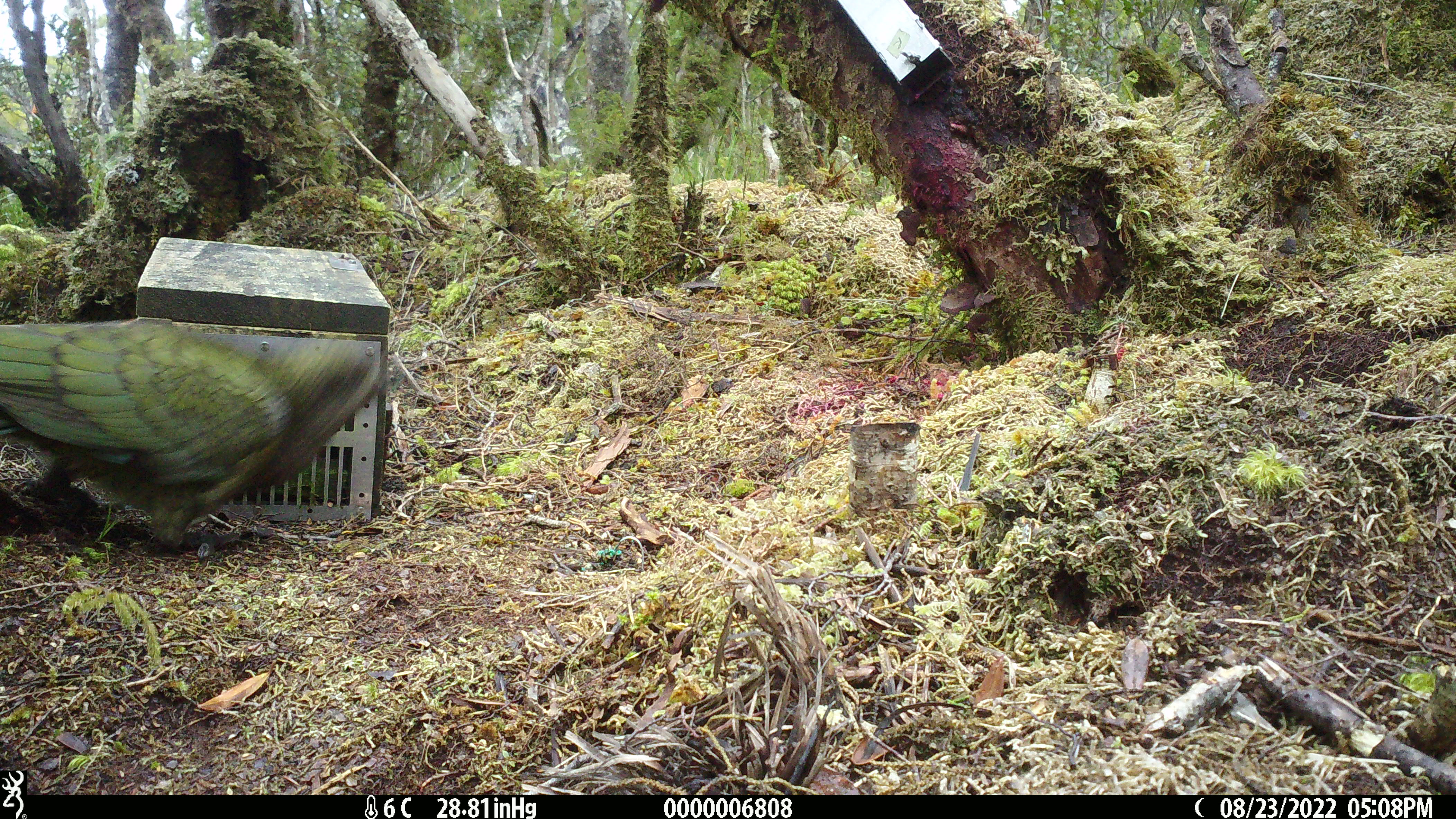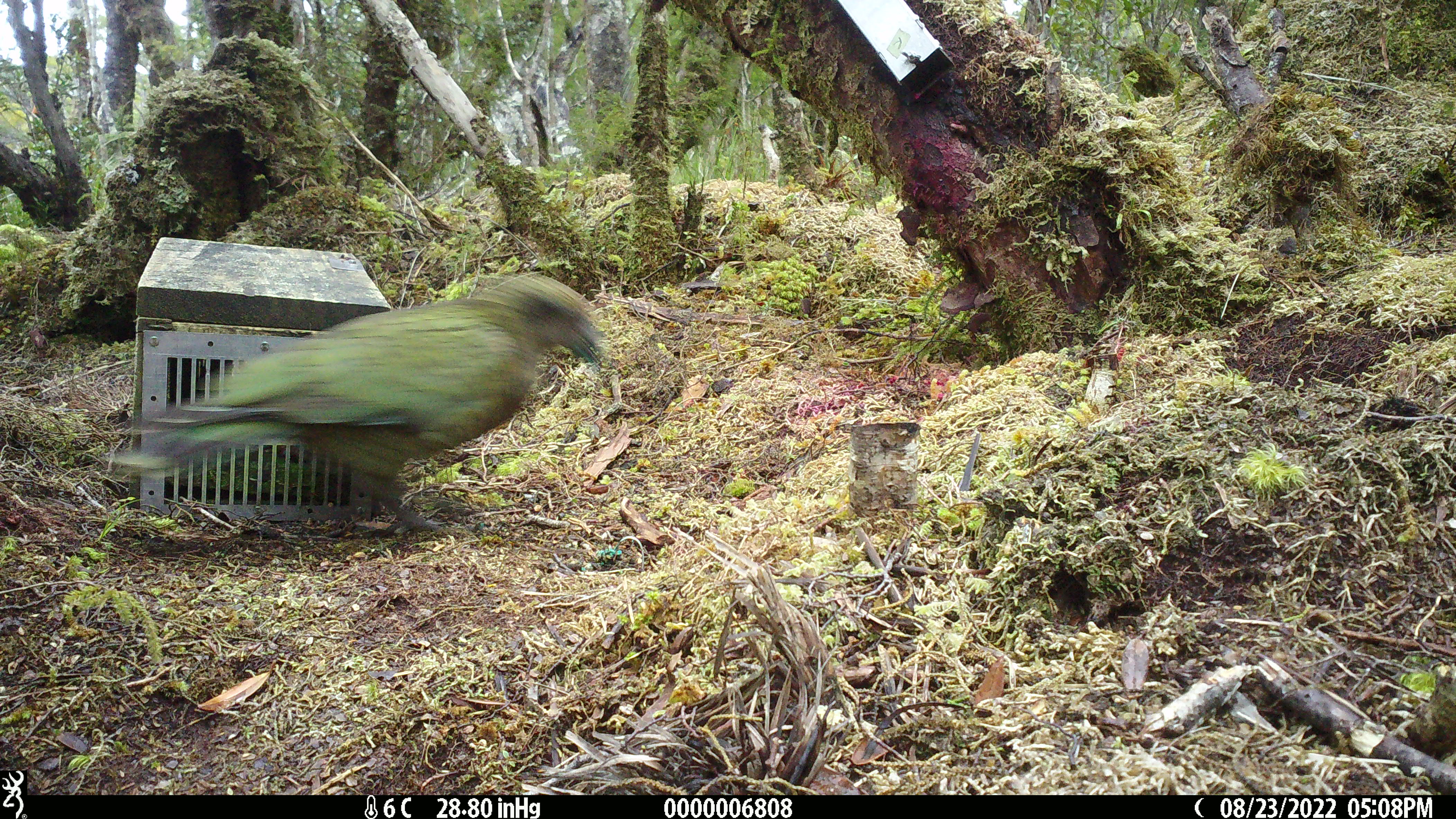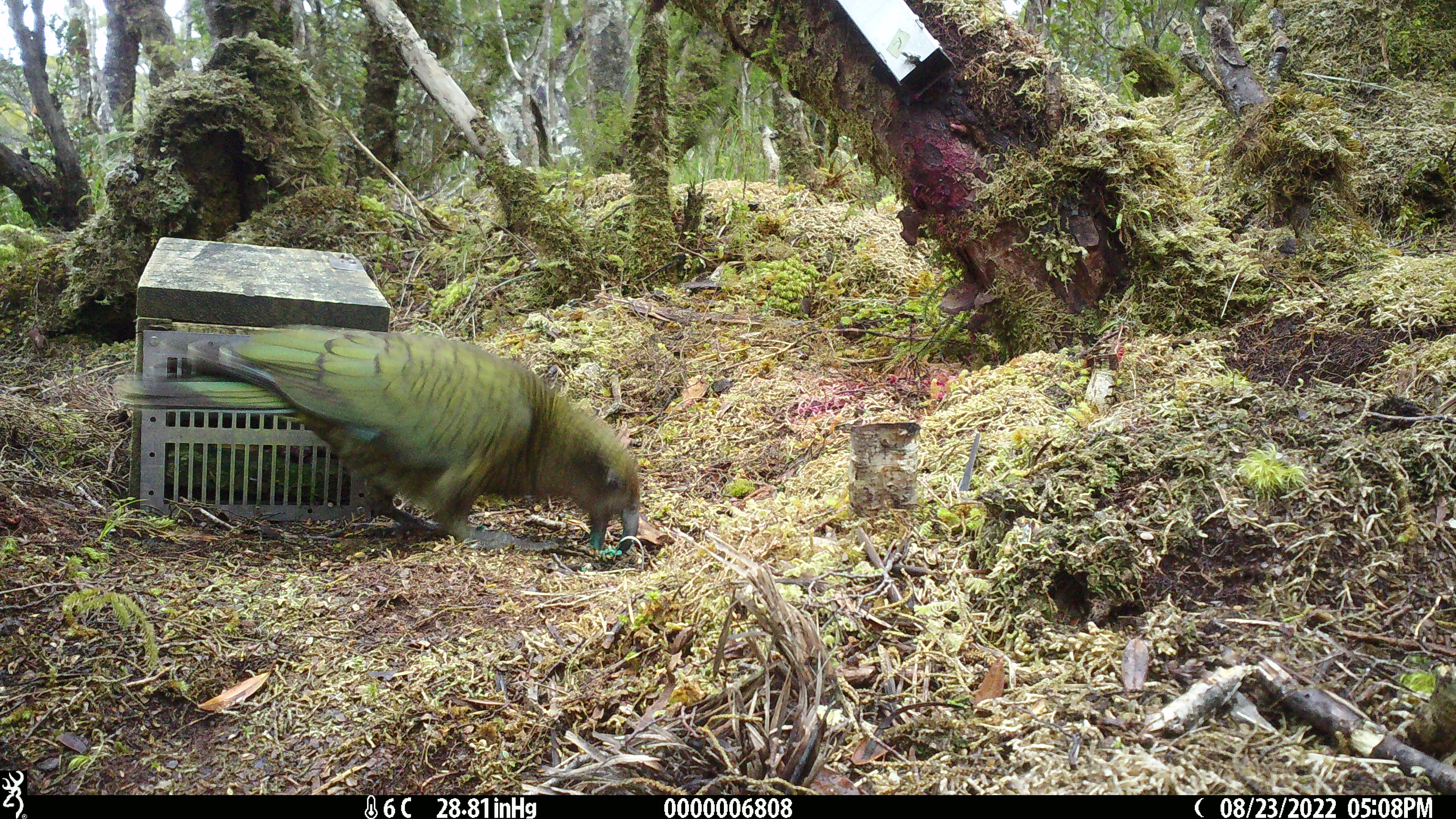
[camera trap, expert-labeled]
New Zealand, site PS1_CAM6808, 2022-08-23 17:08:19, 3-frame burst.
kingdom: Animalia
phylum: Chordata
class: Aves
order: Psittaciformes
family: Strigopidae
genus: Nestor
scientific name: Nestor notabilis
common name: kea